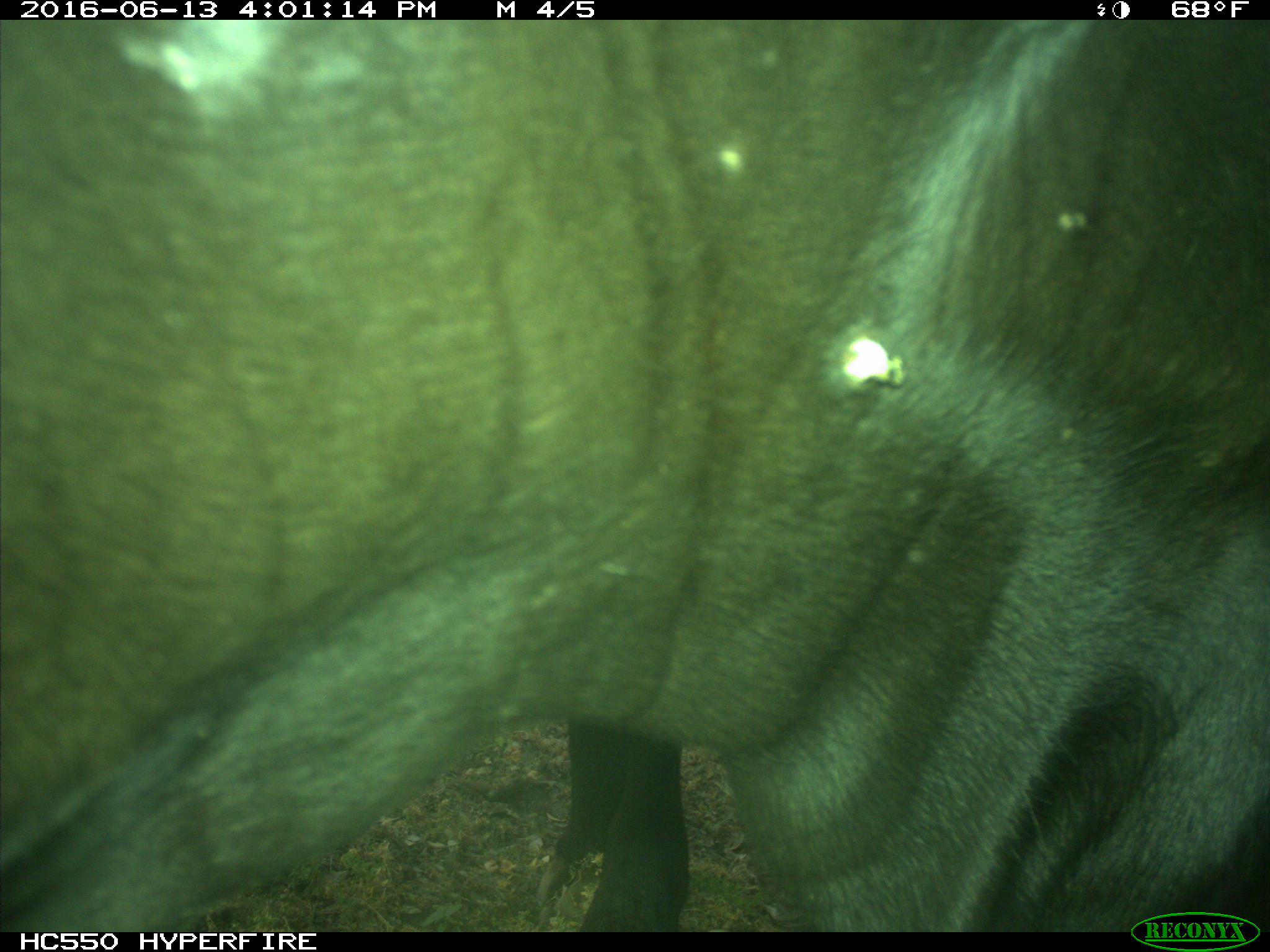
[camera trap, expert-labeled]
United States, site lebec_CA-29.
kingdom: Animalia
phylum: Chordata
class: Mammalia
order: Artiodactyla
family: Bovidae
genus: Bos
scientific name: Bos taurus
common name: domestic cow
Bos taurus (domestic cow).